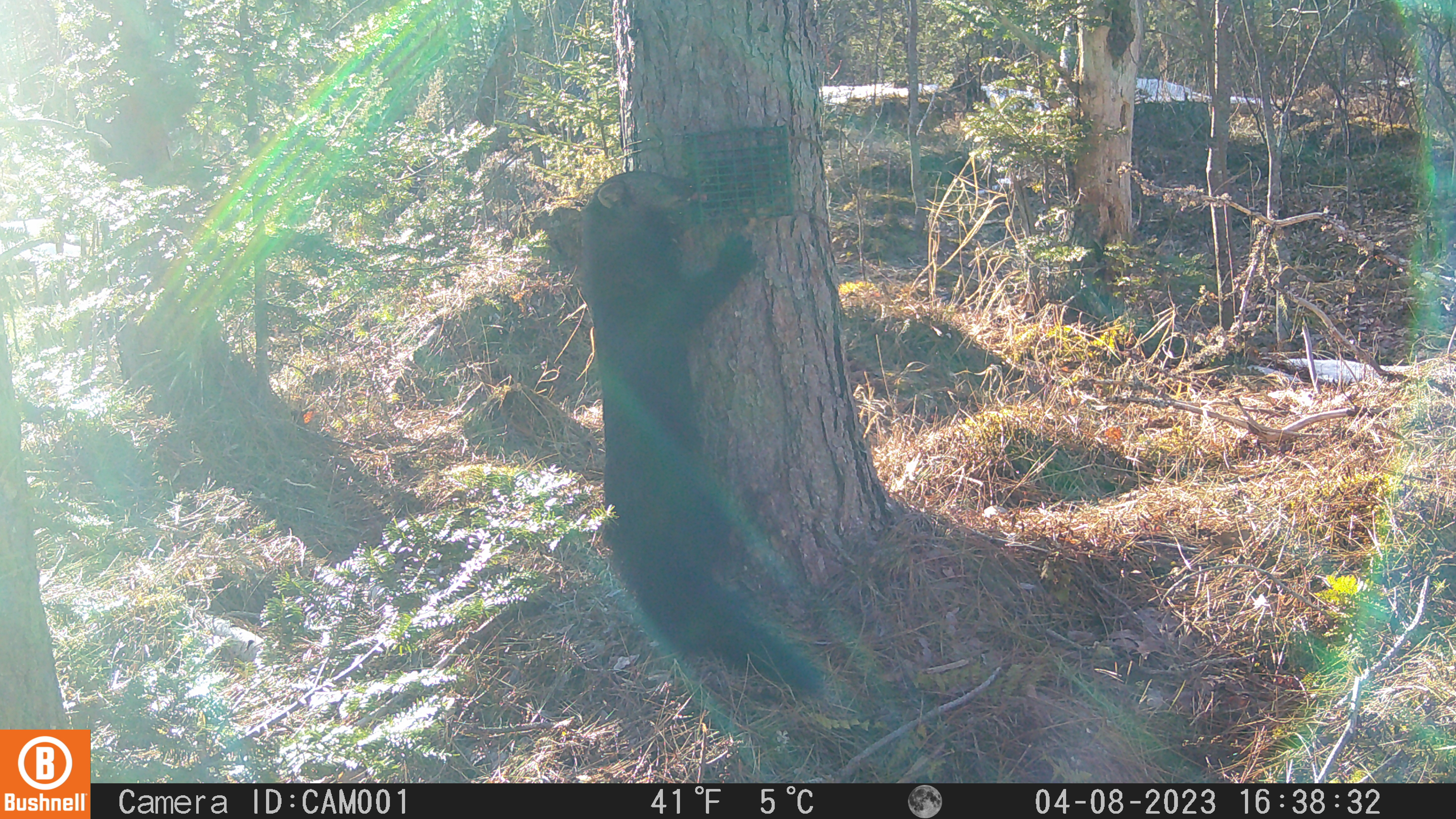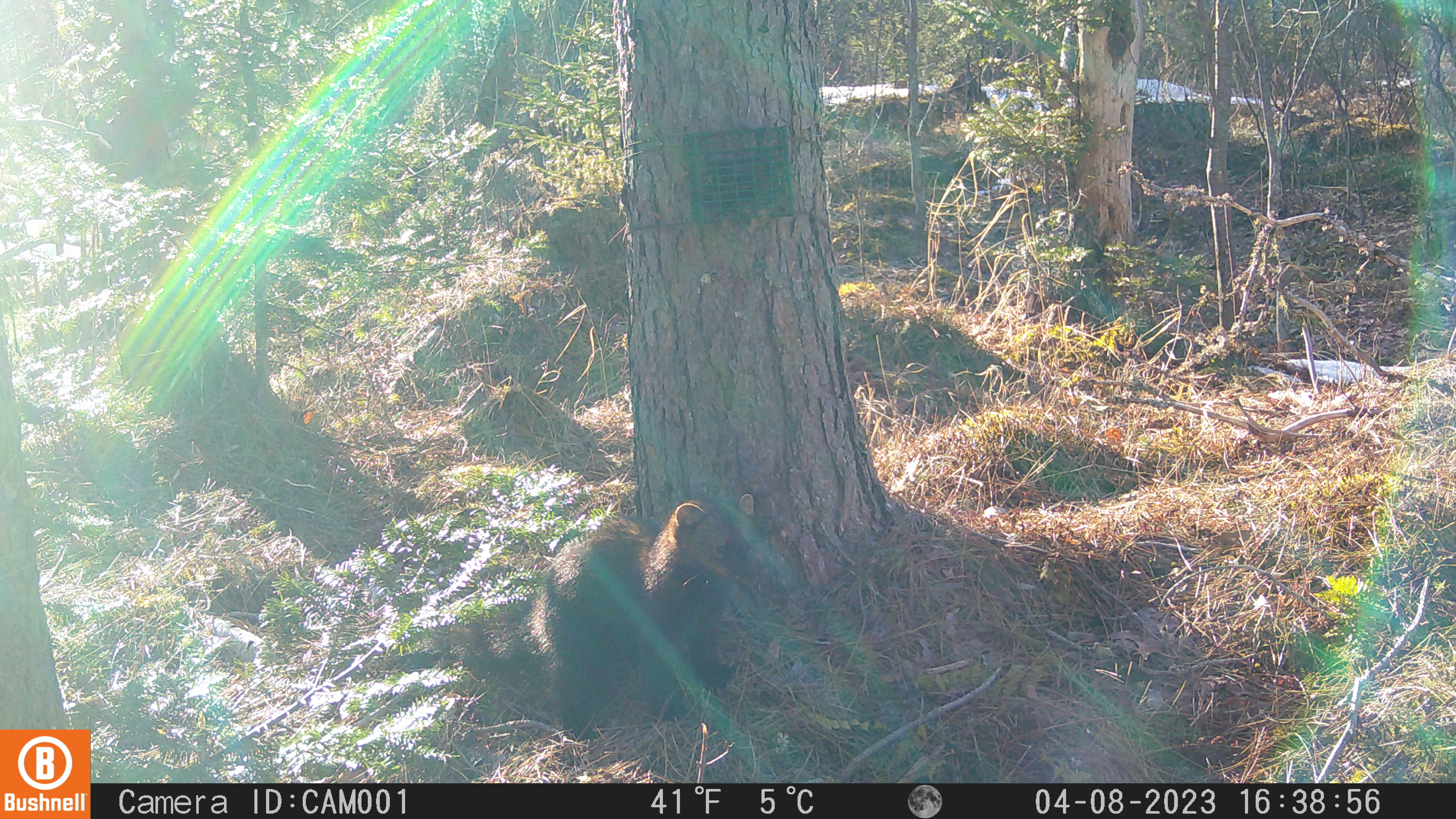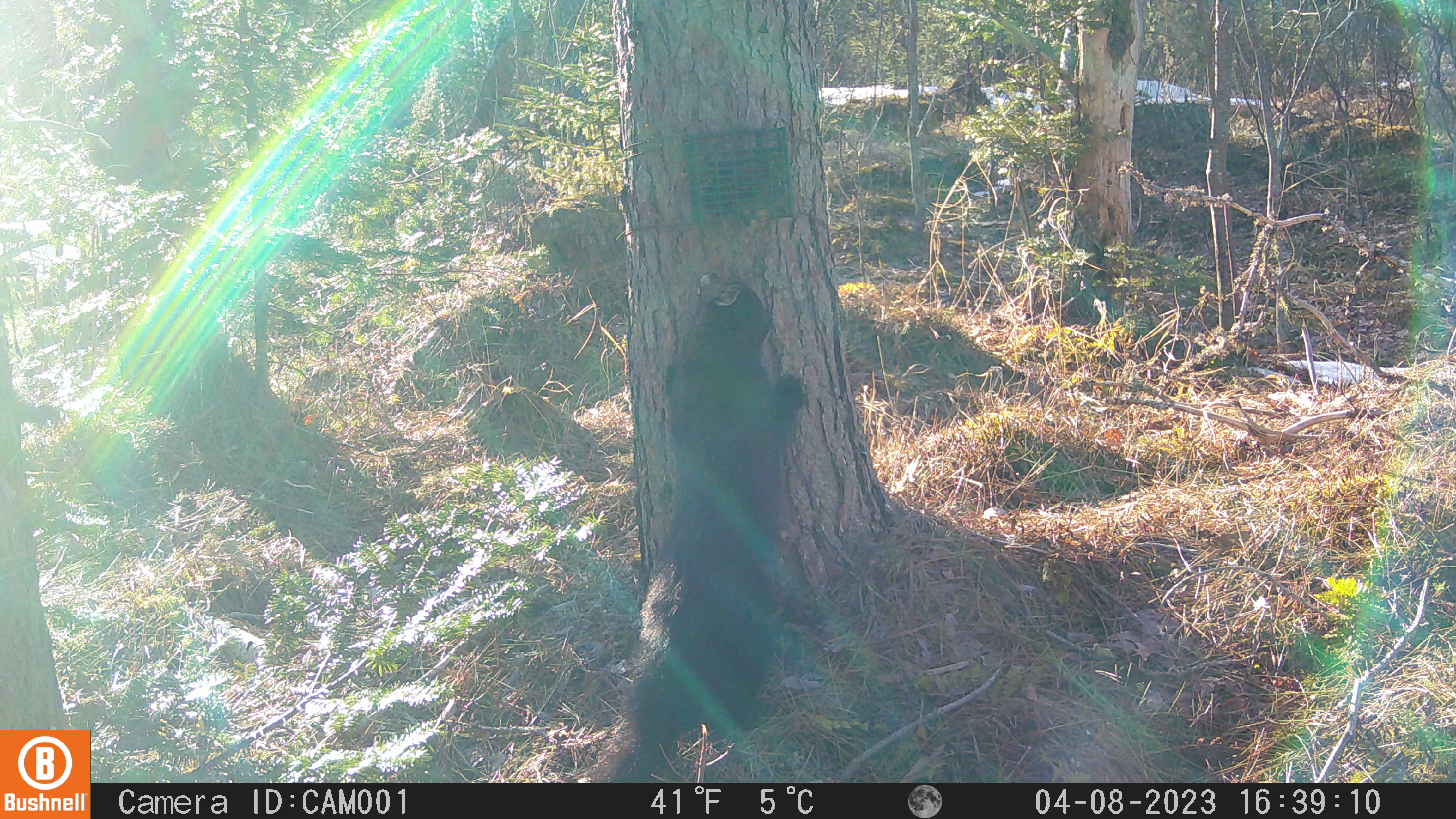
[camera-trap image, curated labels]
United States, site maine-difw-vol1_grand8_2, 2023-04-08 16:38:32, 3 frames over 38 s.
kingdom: Animalia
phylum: Chordata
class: Mammalia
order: Carnivora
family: Mustelidae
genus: Pekania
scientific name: Pekania pennanti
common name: fisher